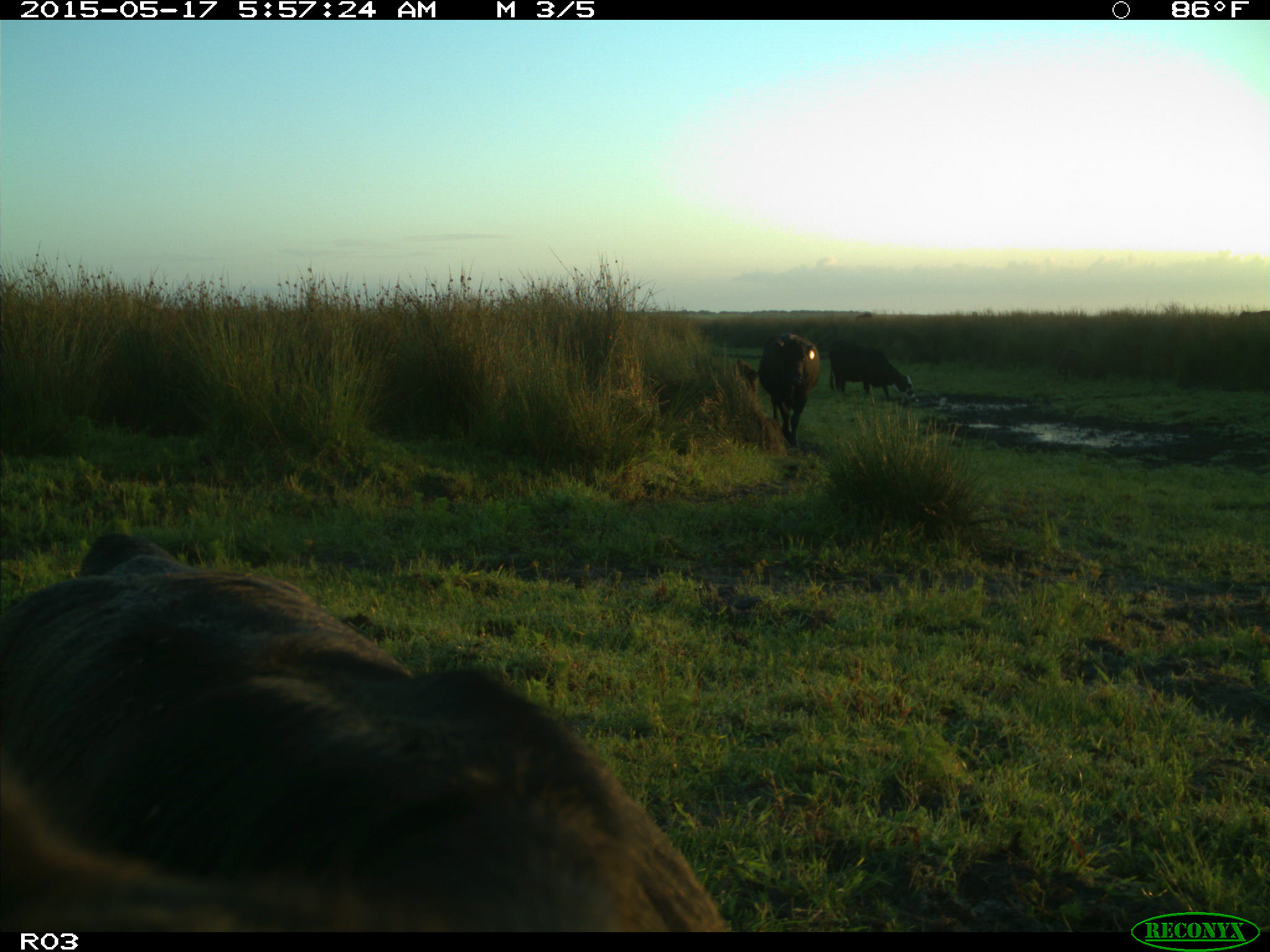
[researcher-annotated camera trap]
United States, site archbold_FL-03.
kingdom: Animalia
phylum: Chordata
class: Mammalia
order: Artiodactyla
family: Bovidae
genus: Bos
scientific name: Bos taurus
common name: domestic cow